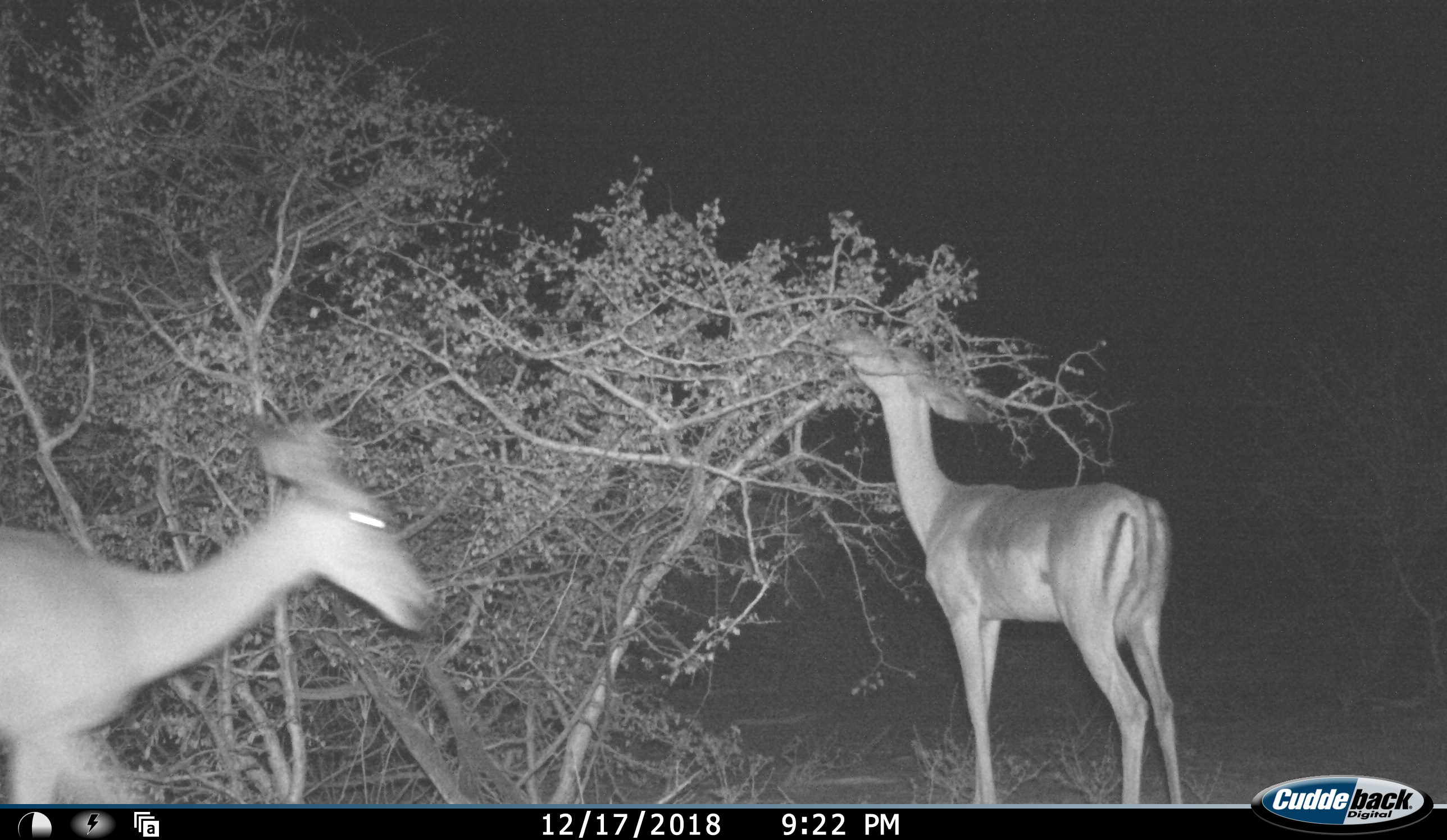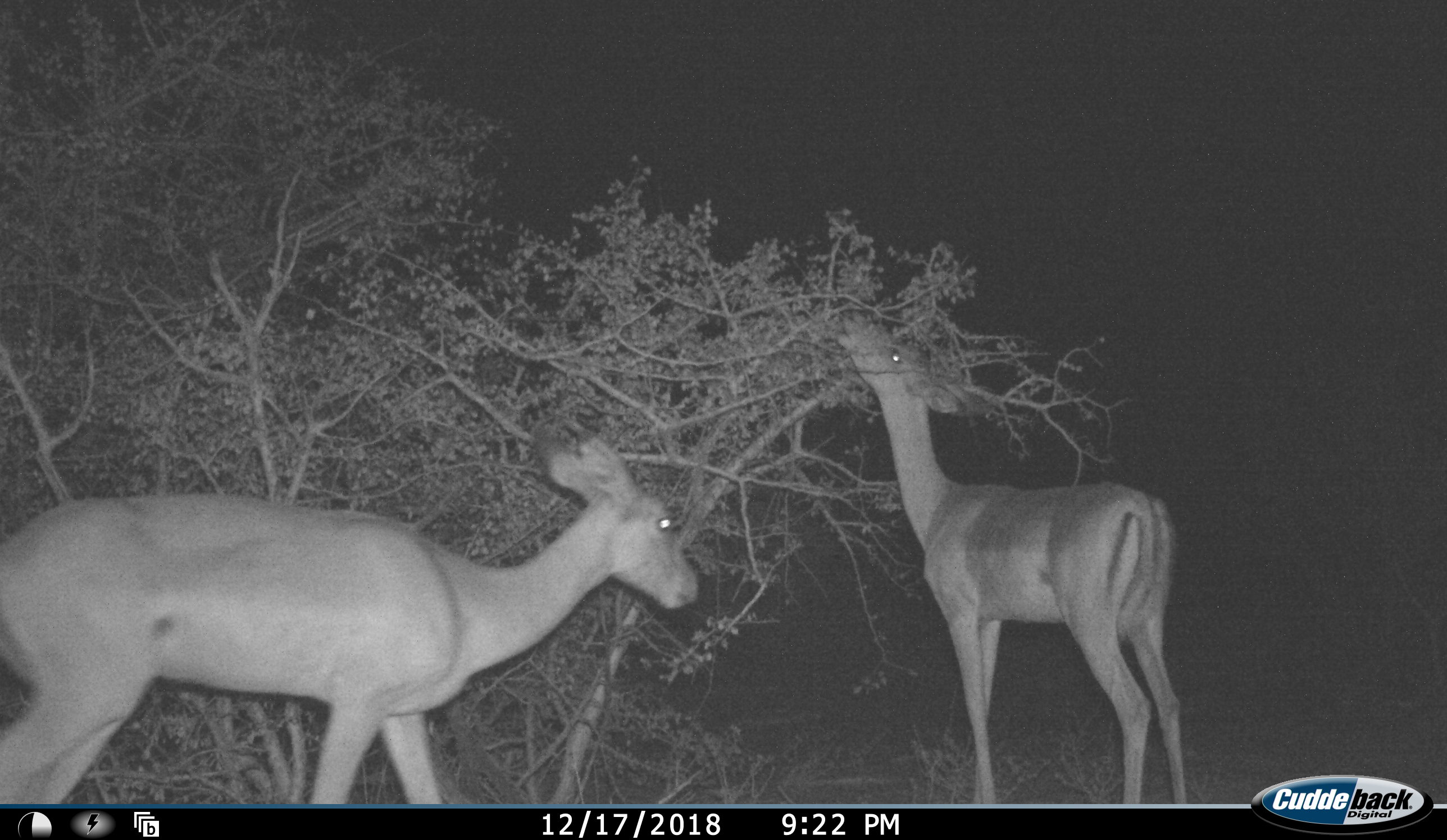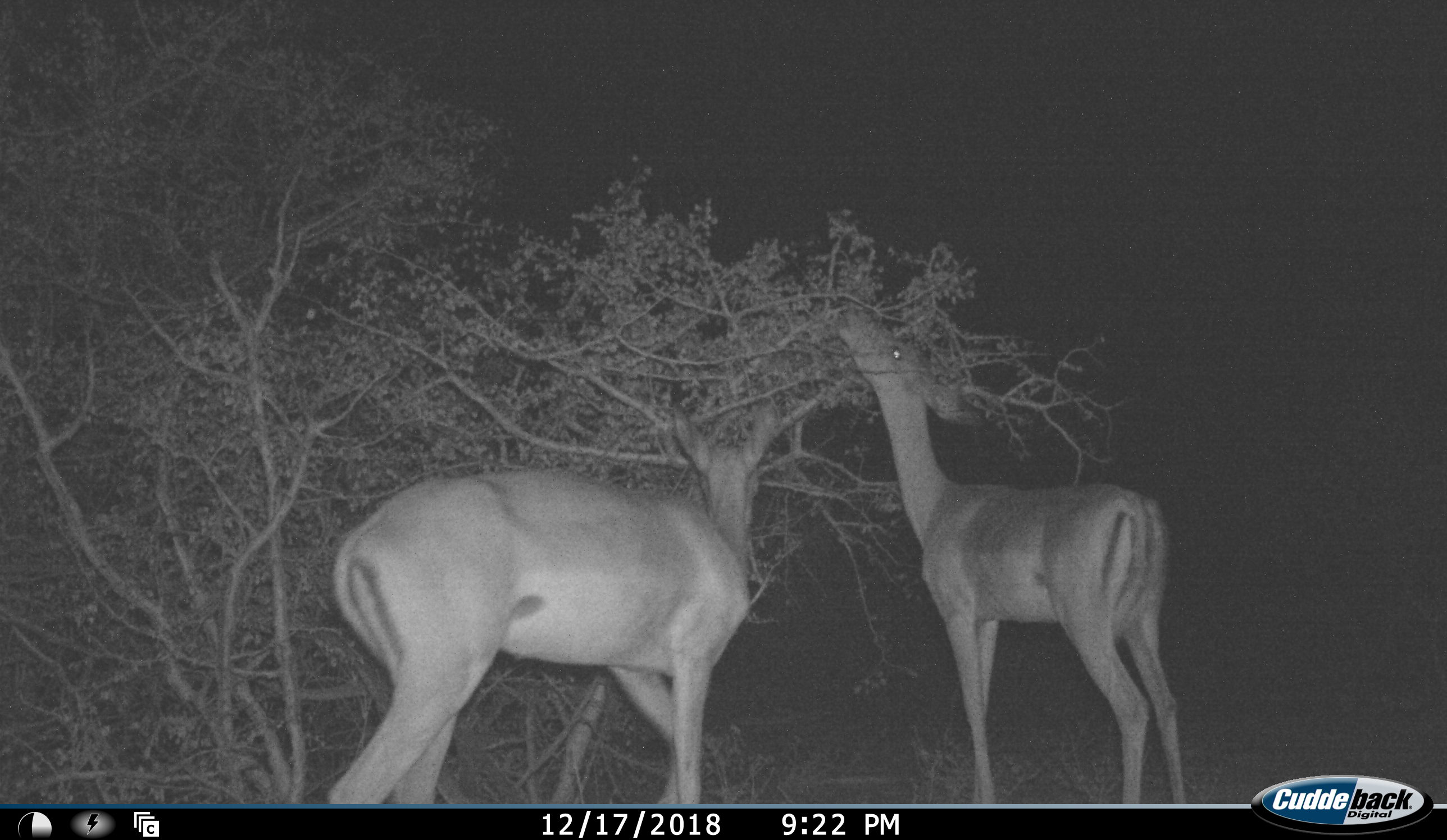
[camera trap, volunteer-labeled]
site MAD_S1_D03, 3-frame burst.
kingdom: Animalia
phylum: Chordata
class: Mammalia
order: Artiodactyla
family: Bovidae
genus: Aepyceros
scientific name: Aepyceros melampus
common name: impala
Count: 2.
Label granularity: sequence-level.